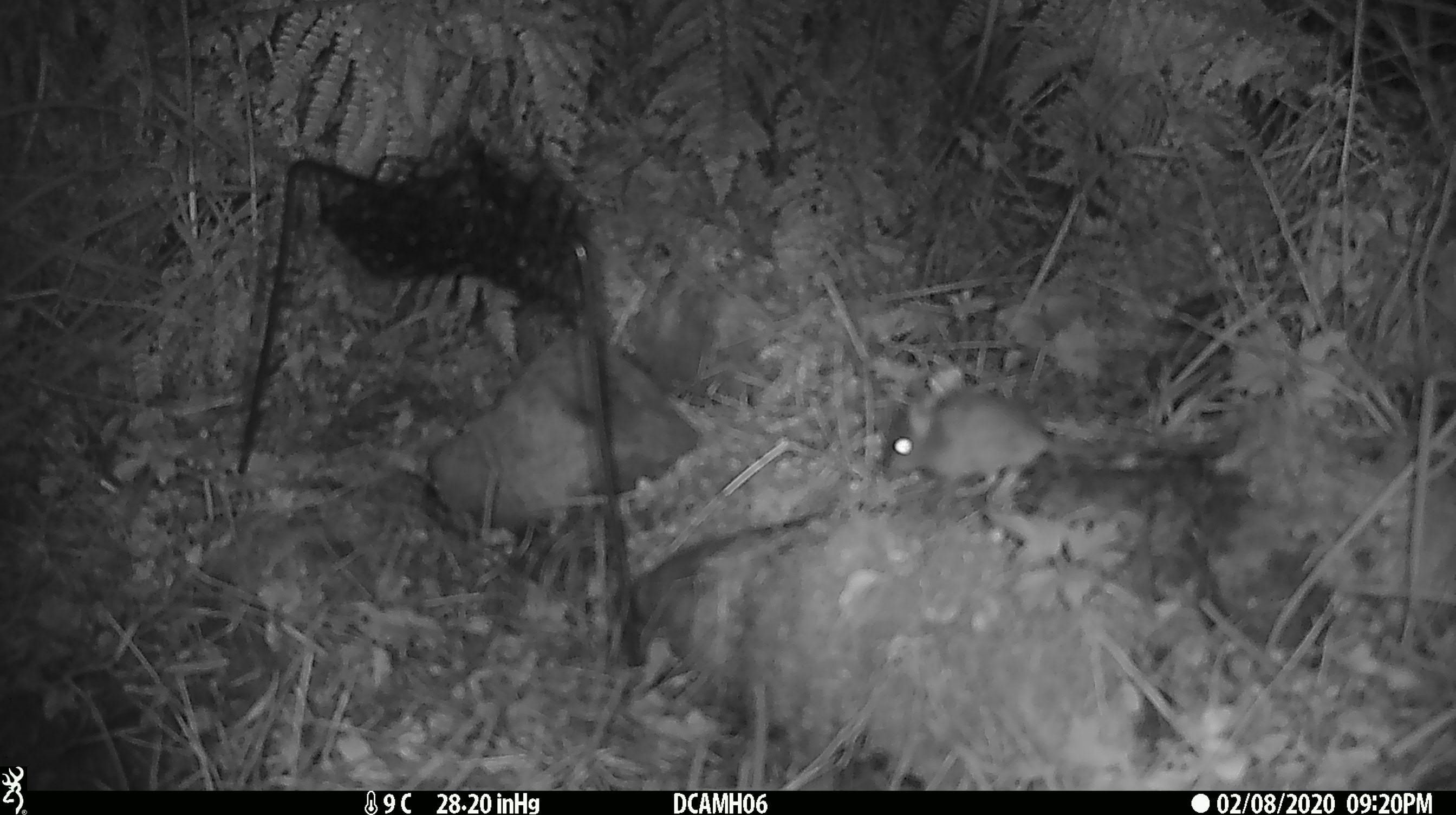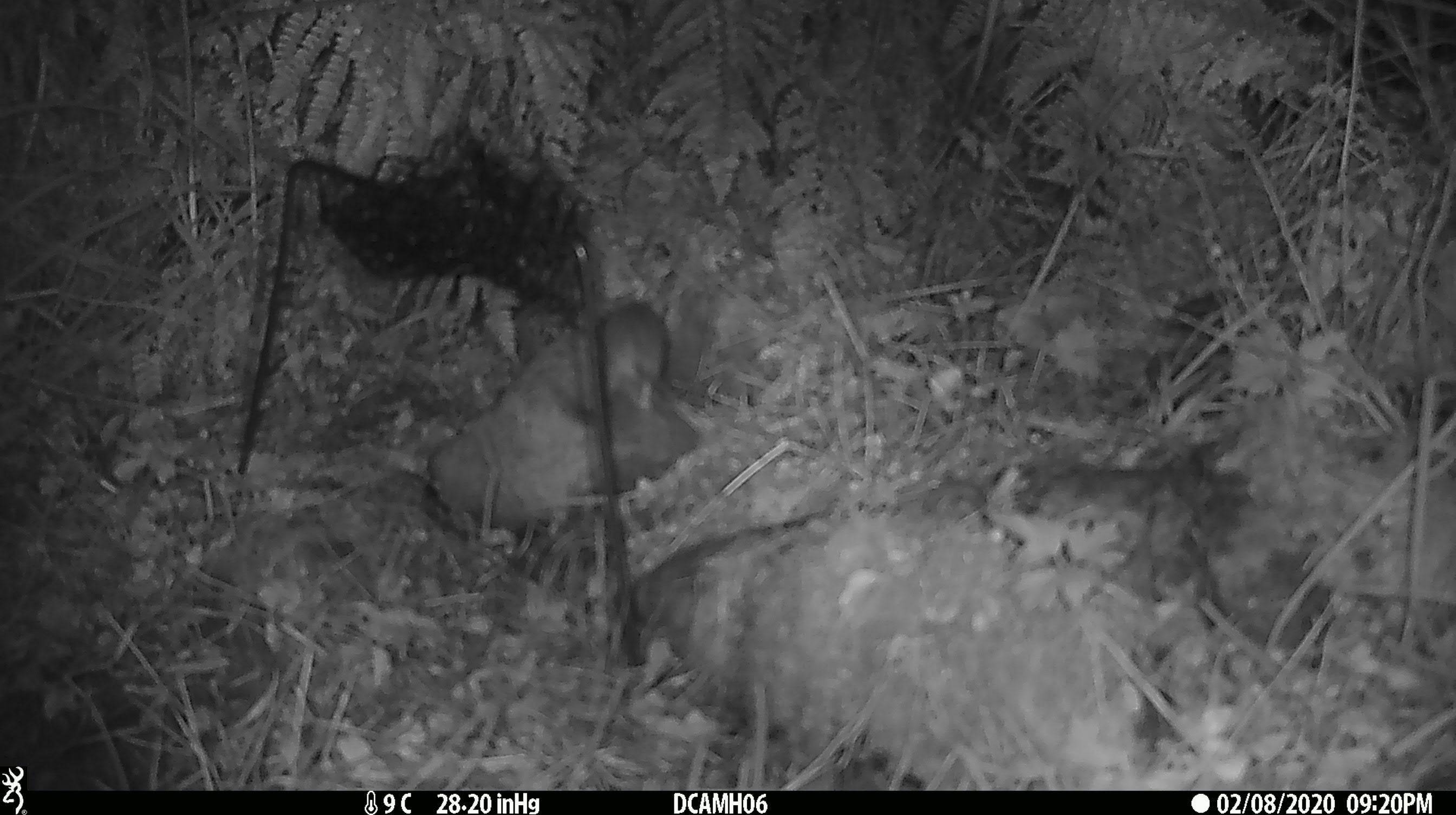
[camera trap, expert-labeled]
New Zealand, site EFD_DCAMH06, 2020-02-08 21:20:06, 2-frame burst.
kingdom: Animalia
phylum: Chordata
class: Mammalia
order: Rodentia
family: Muridae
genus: Mus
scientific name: Mus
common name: mouse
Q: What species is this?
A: Mouse (Mus).